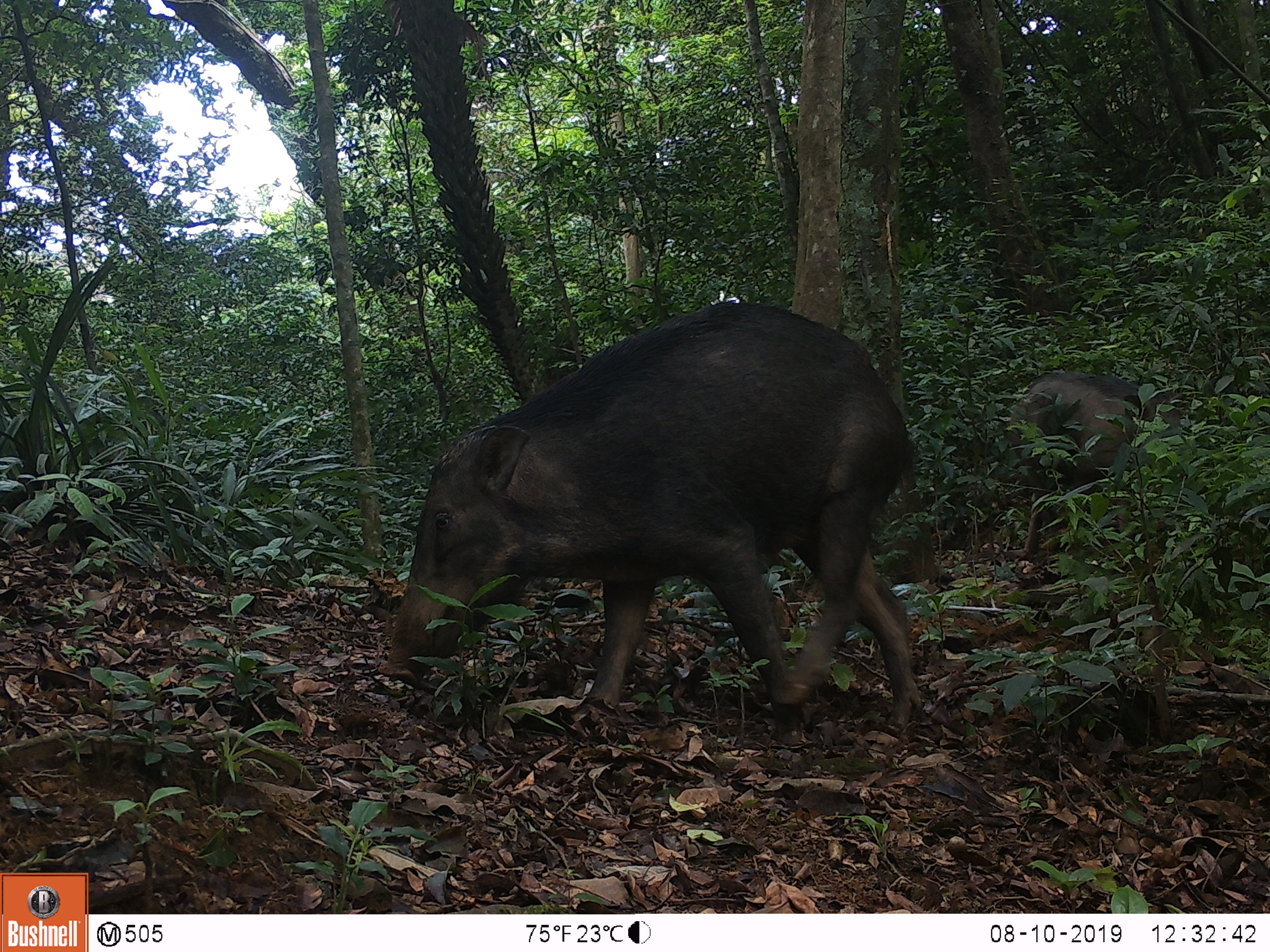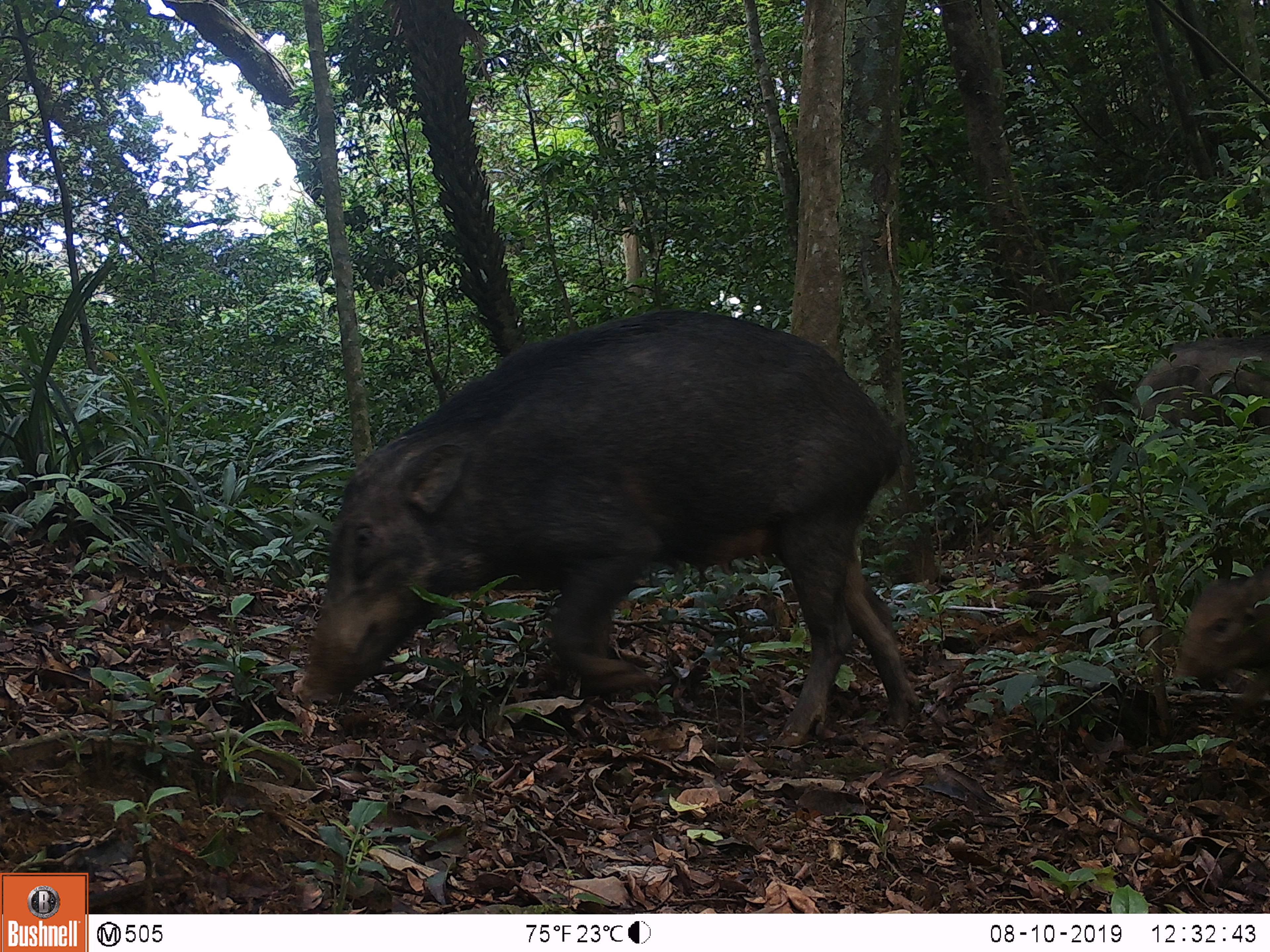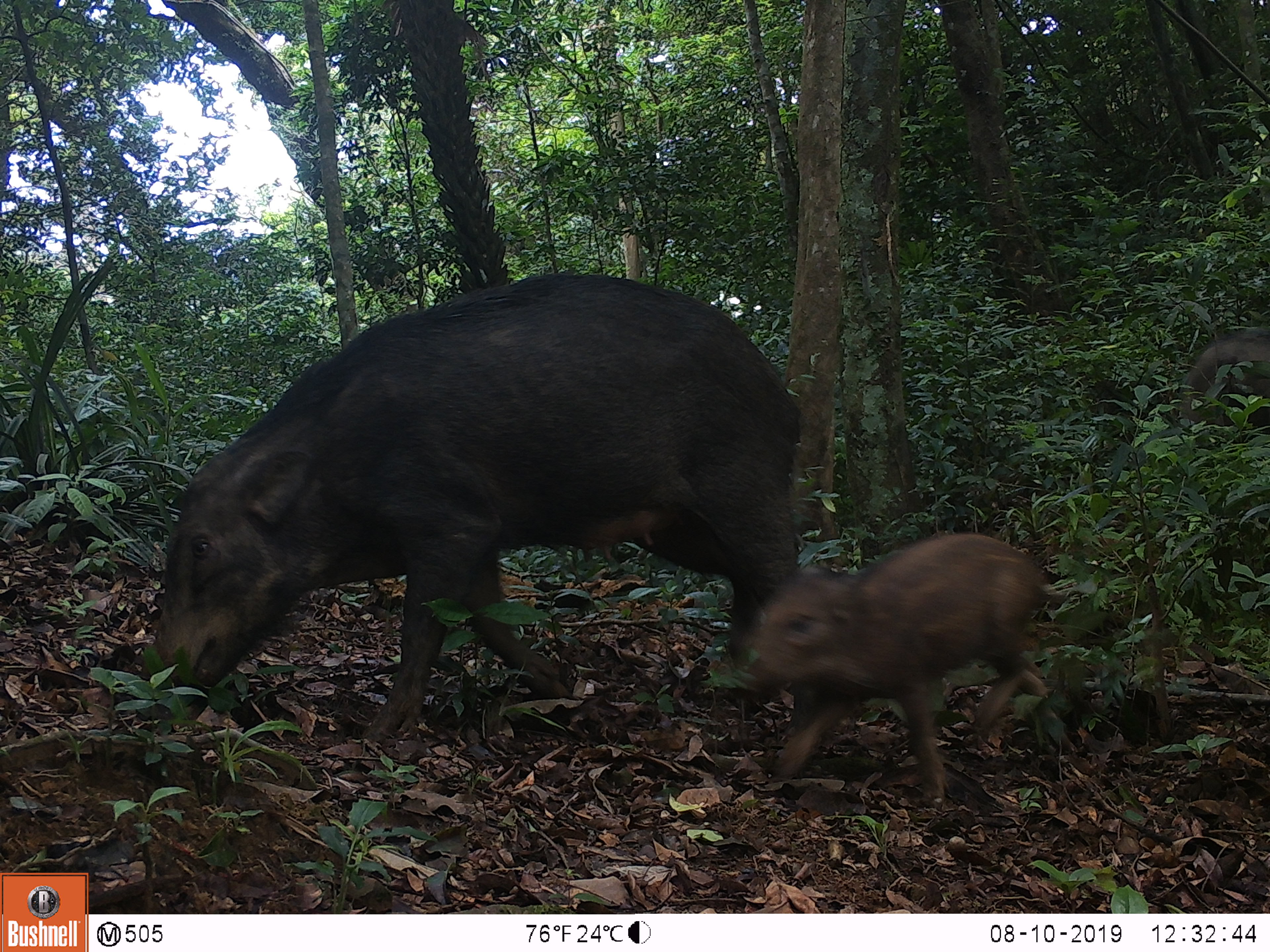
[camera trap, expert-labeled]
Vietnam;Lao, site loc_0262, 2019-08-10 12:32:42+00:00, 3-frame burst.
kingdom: Animalia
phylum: Chordata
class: Mammalia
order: Artiodactyla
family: Suidae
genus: Sus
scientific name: Sus scrofa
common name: eurasian wild pig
Eurasian wild pig (Sus scrofa). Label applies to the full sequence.